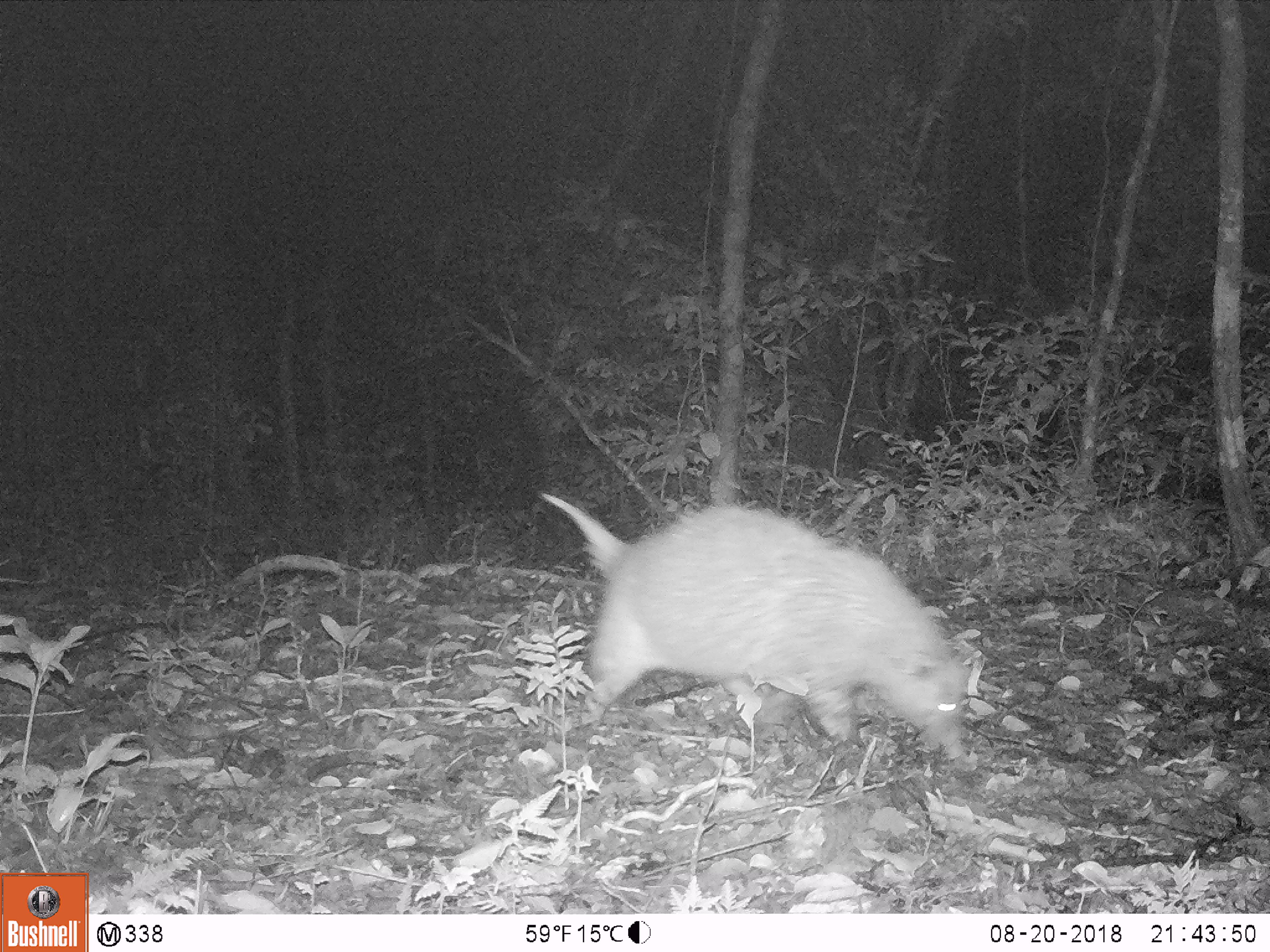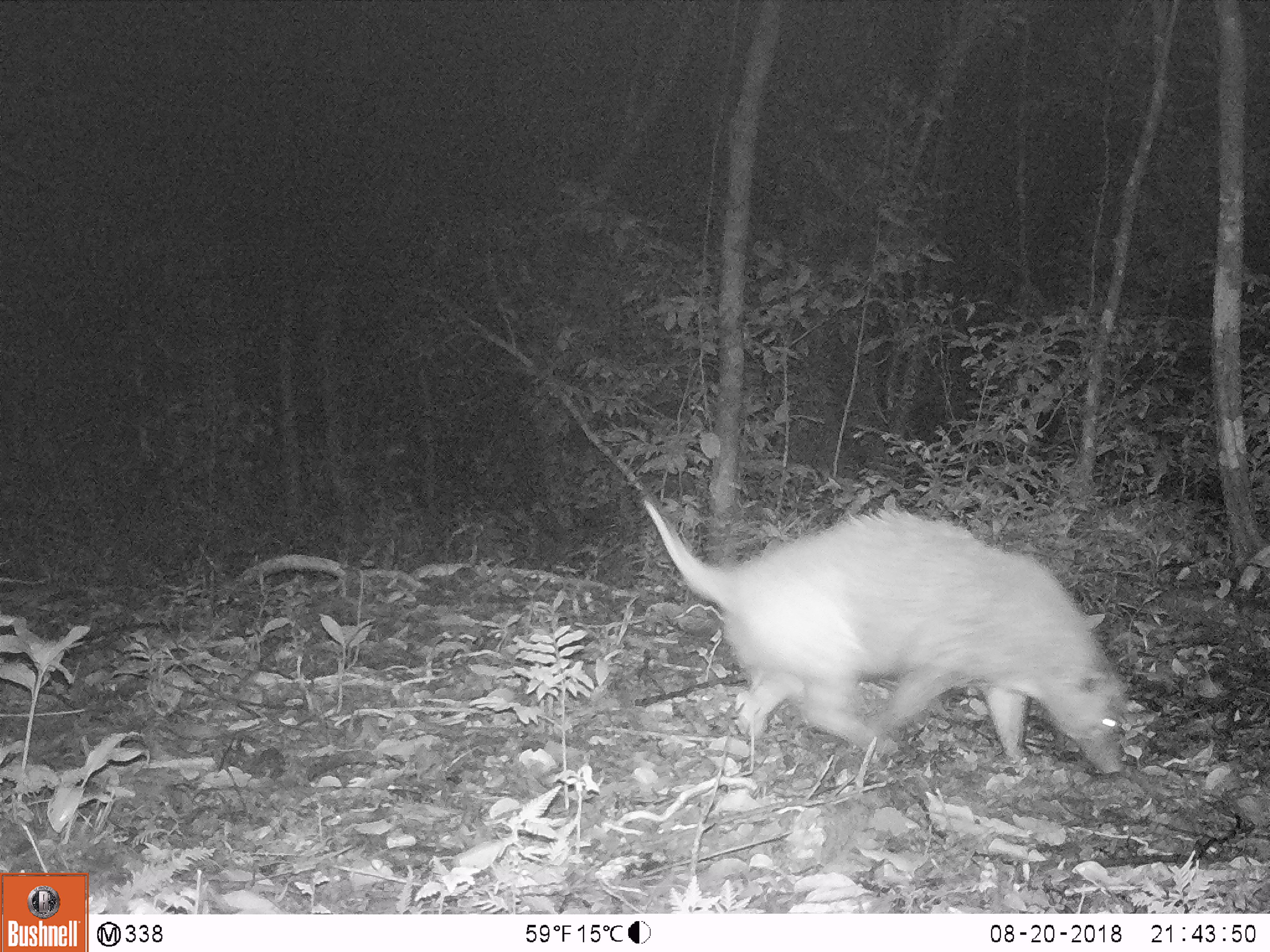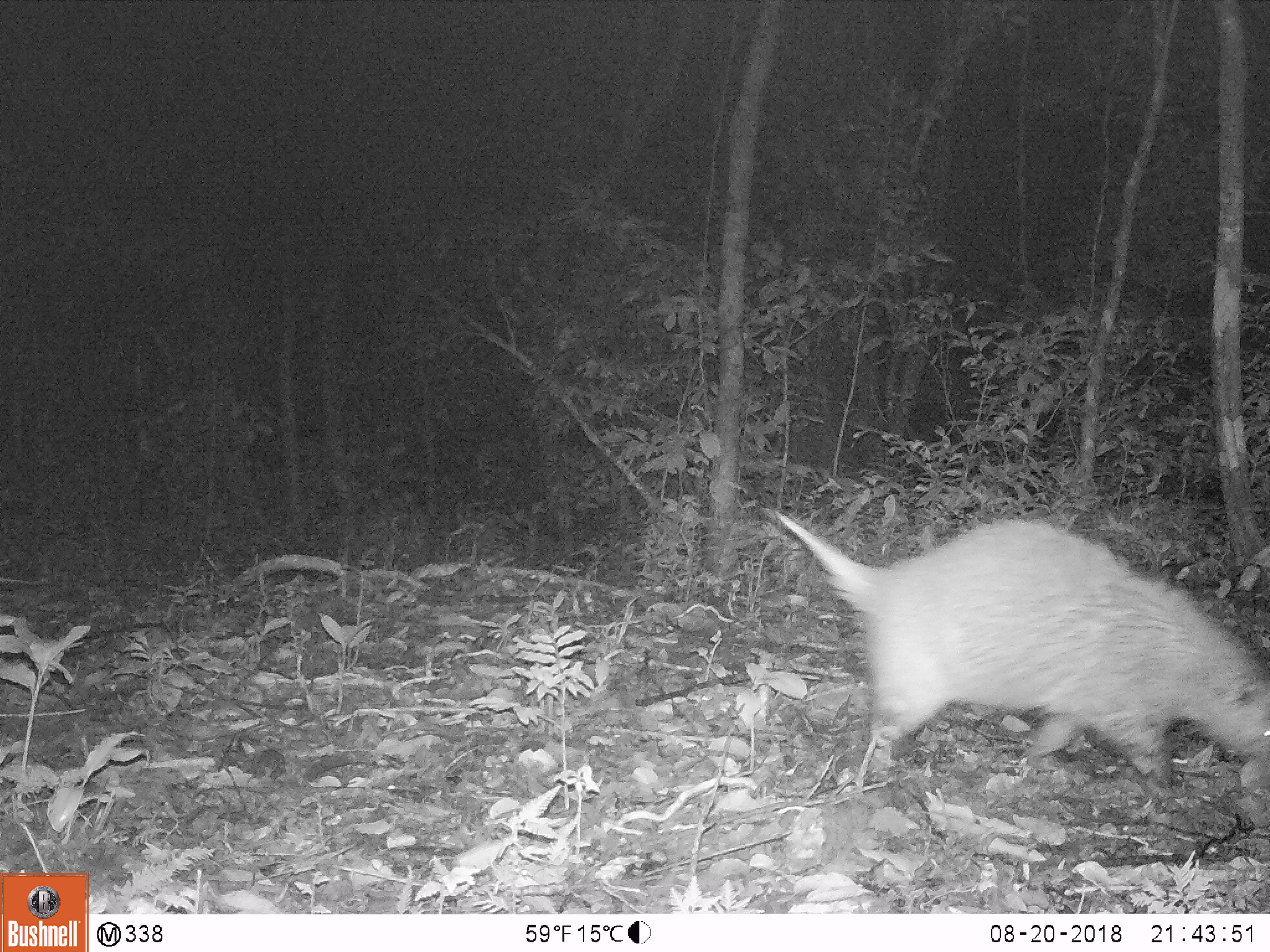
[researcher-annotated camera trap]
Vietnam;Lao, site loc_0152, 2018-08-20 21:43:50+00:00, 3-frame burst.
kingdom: Animalia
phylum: Chordata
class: Mammalia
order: Carnivora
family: Mustelidae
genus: Arctonyx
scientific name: Arctonyx collaris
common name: hog badger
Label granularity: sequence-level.